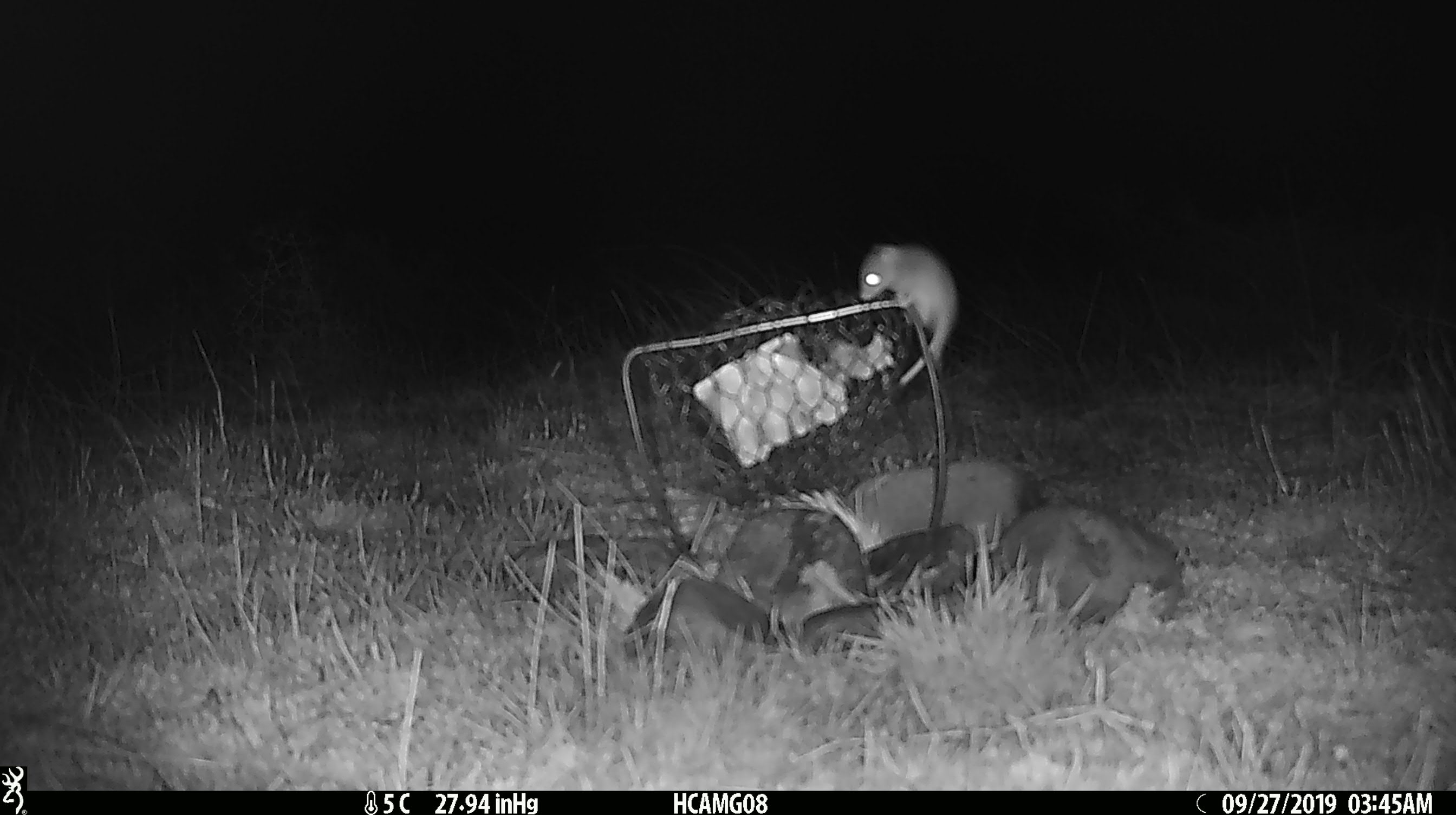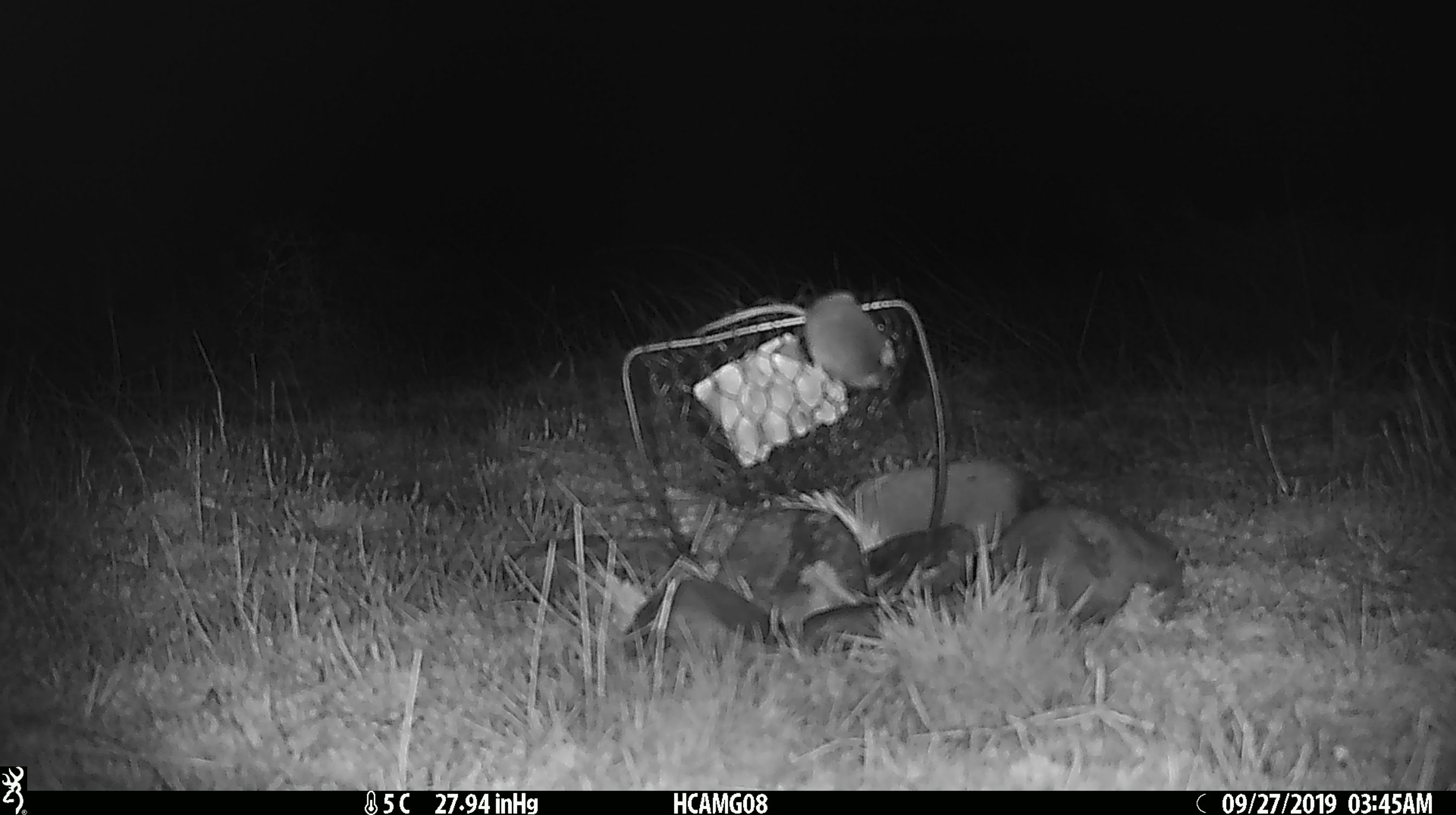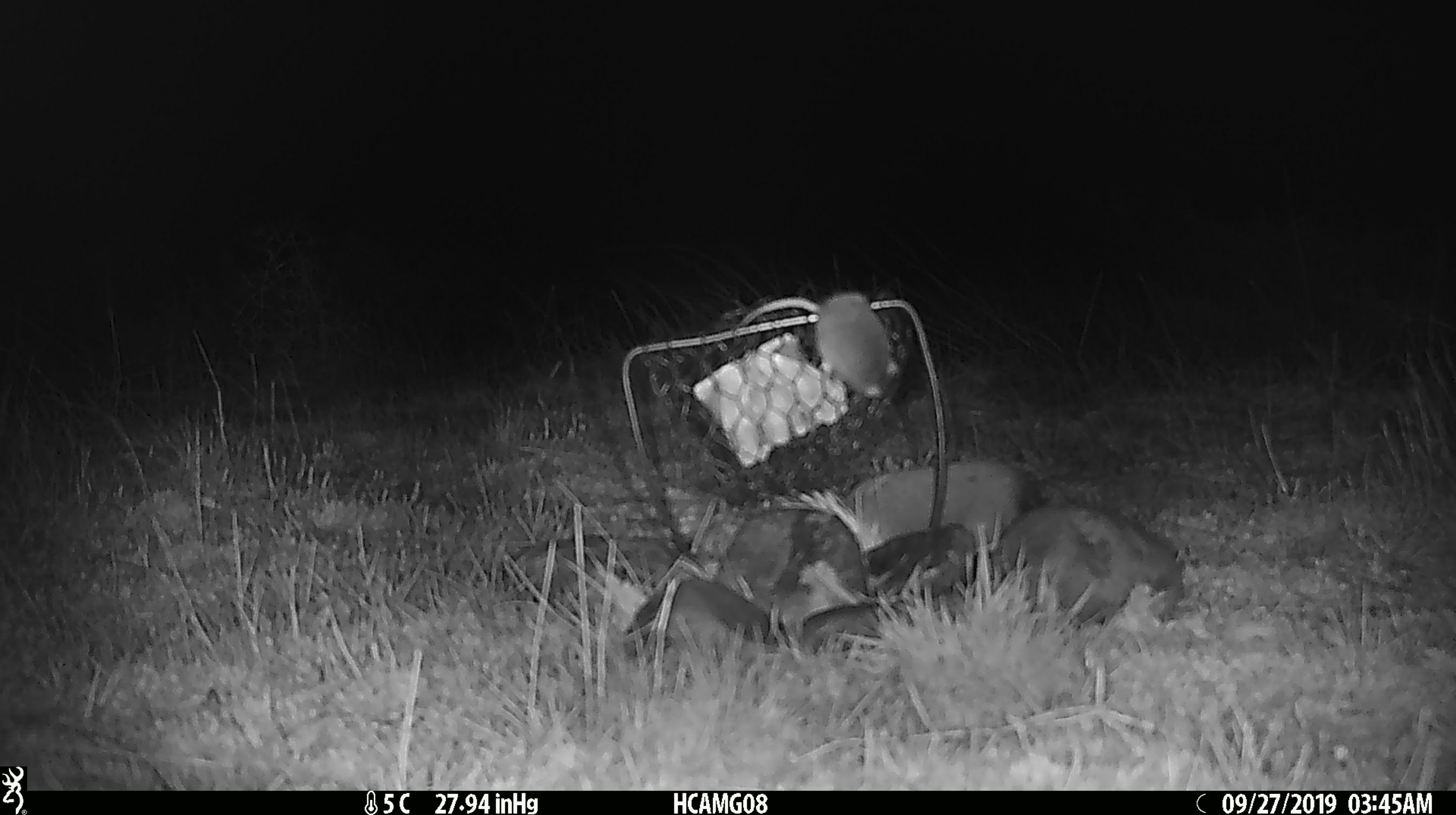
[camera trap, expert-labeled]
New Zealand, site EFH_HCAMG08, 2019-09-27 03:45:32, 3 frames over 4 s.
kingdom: Animalia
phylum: Chordata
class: Mammalia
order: Rodentia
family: Muridae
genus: Mus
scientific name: Mus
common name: mouse